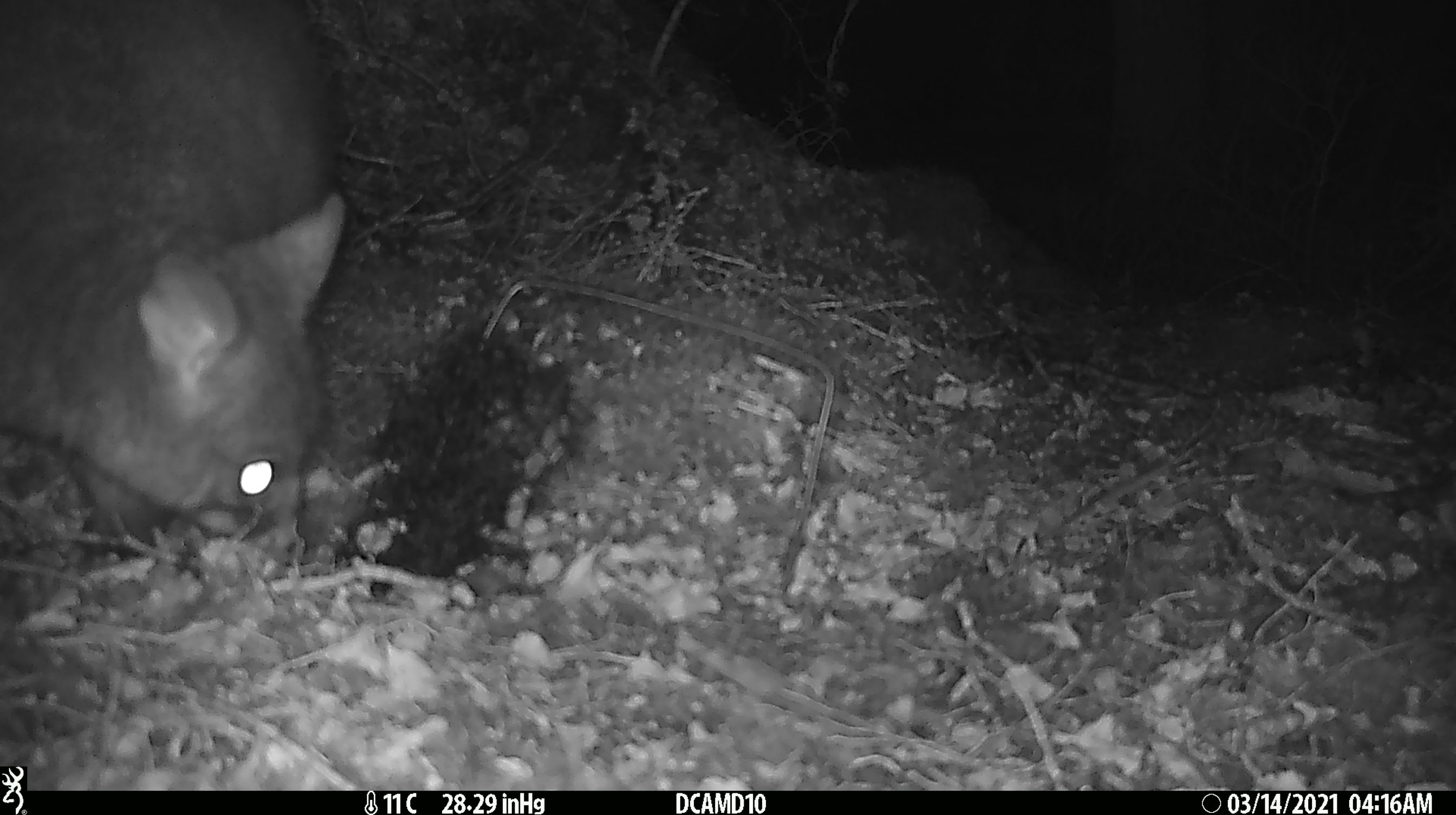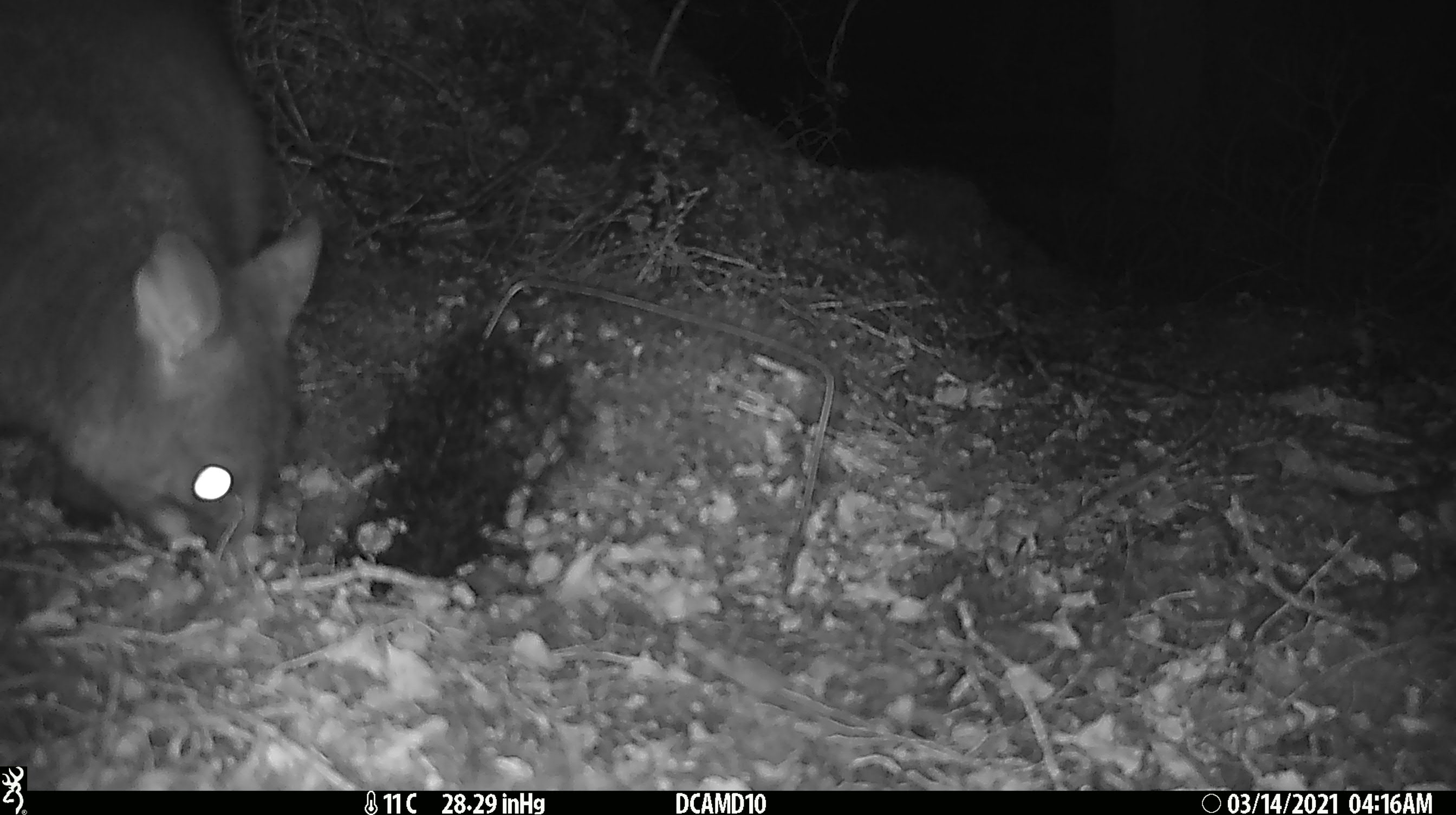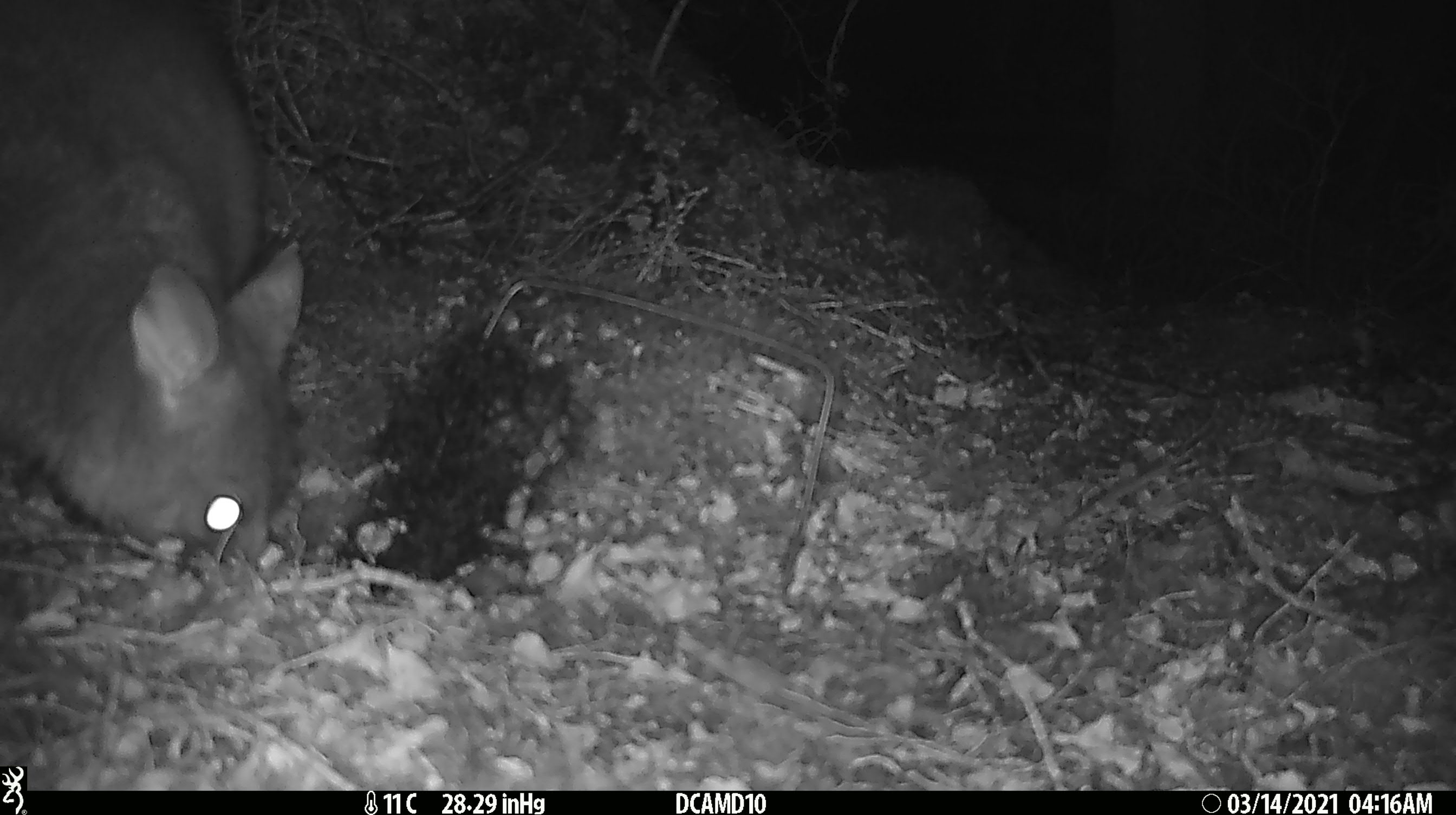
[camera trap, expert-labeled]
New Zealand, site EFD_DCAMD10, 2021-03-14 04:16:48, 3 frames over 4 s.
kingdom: Animalia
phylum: Chordata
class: Mammalia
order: Diprotodontia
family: Phalangeridae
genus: Trichosurus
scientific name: Trichosurus vulpecula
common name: common brushtail possum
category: possum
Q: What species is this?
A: Possum (common brushtail possum) (Trichosurus vulpecula).